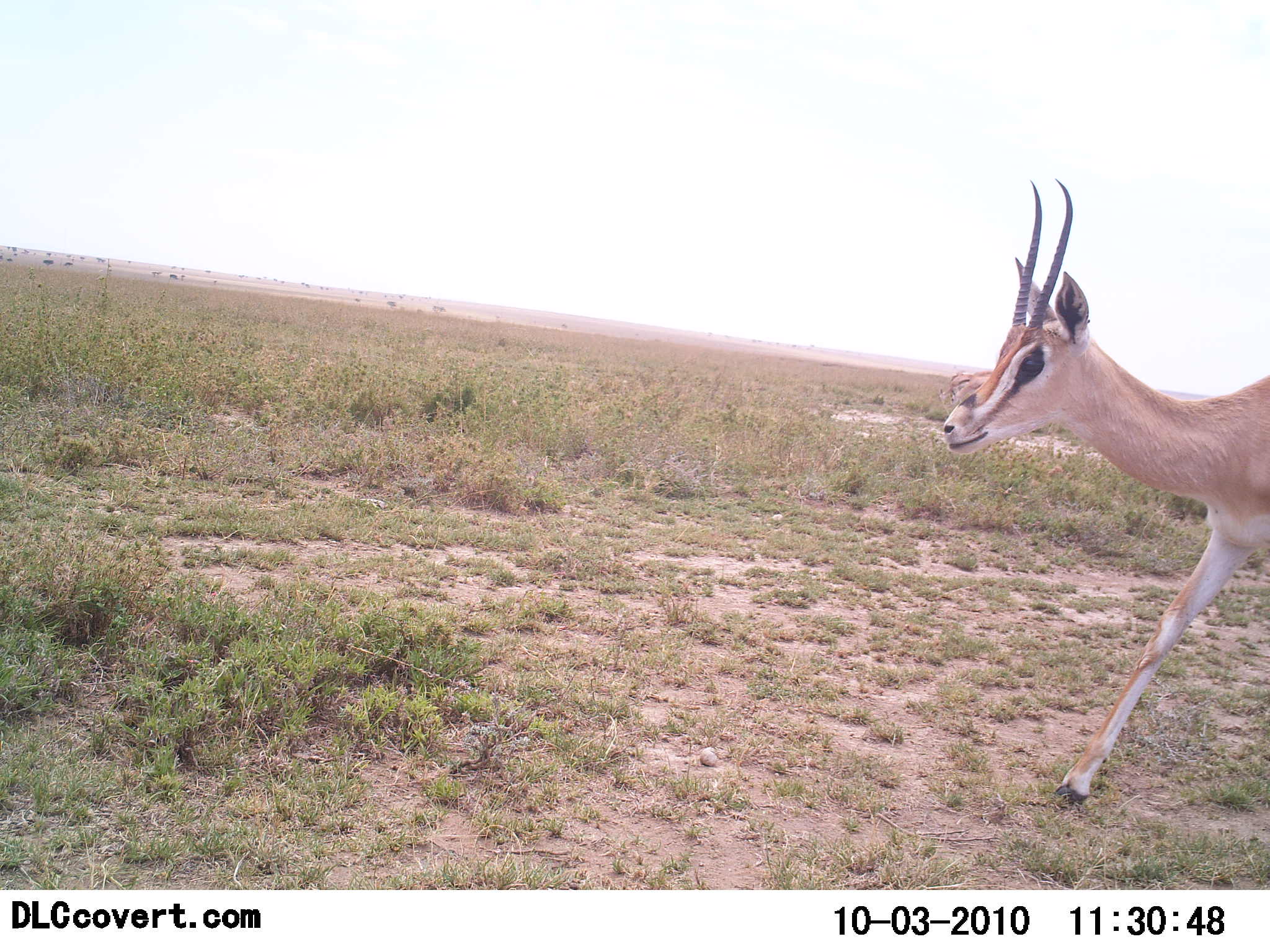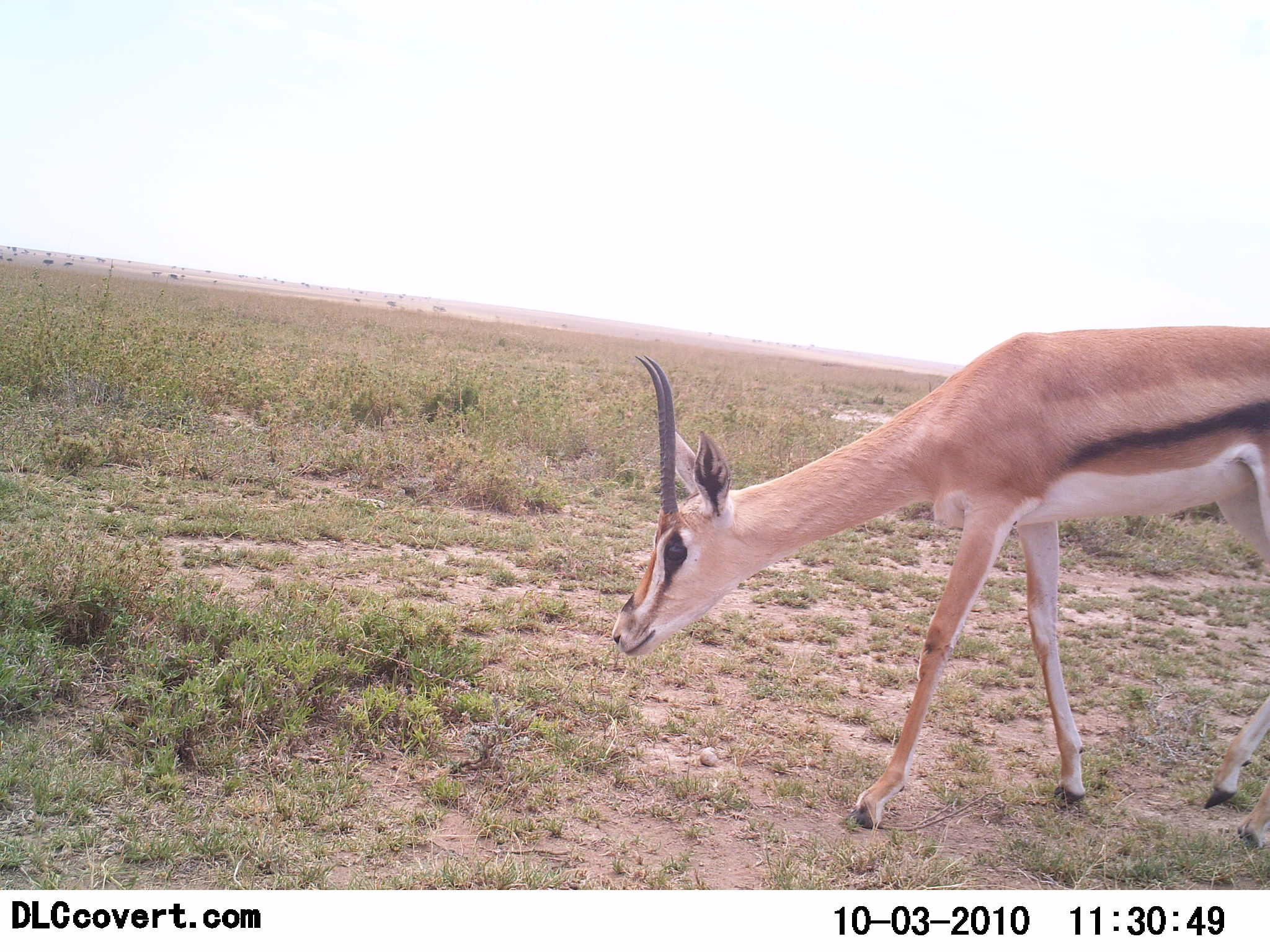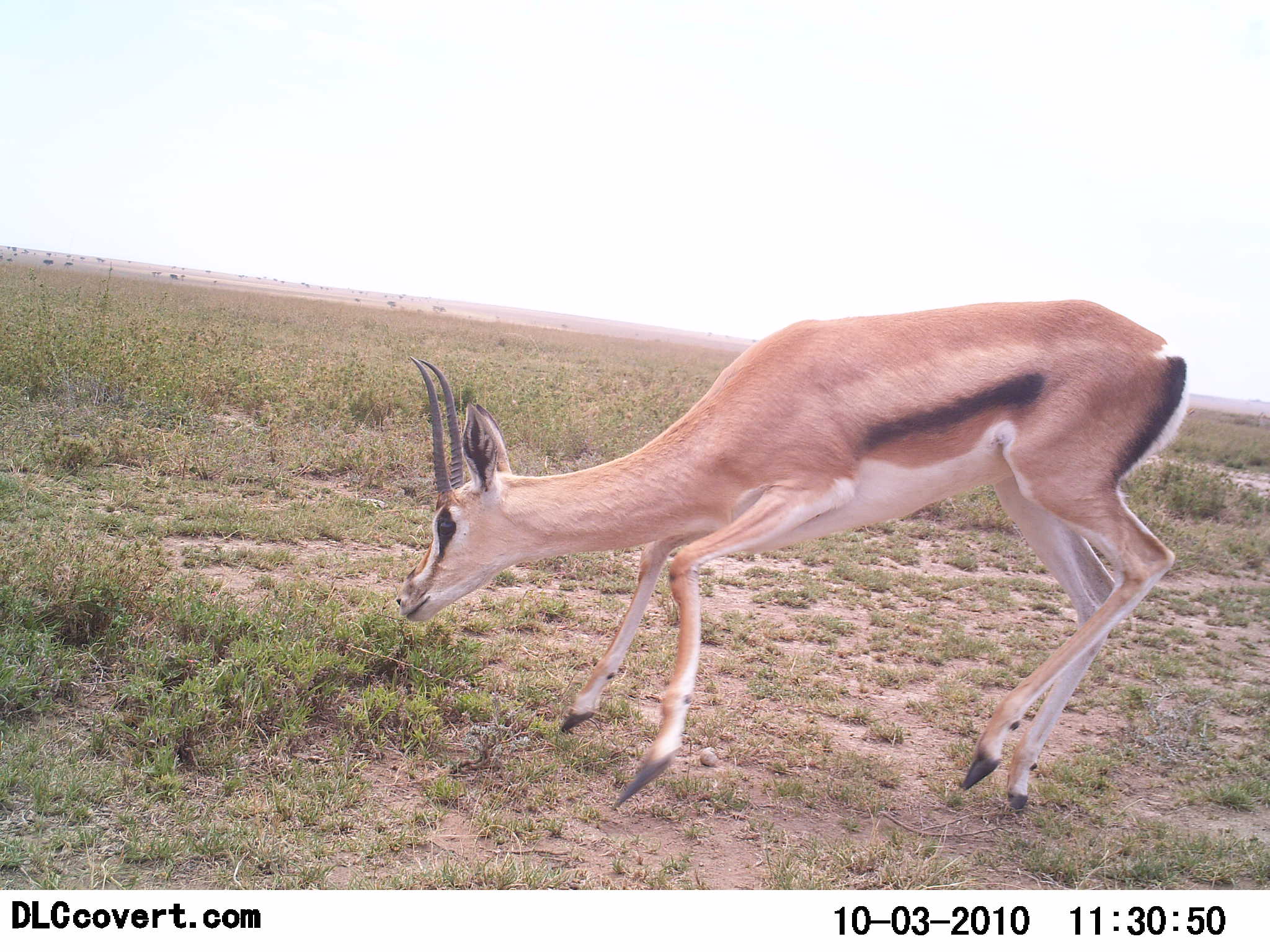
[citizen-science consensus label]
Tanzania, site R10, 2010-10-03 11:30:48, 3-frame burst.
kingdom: Animalia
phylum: Chordata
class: Mammalia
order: Artiodactyla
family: Bovidae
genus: Eudorcas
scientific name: Eudorcas thomsonii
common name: thomson's gazelle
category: gazellethomsons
Gazellethomsons (thomson's gazelle) (Eudorcas thomsonii), count 1. Behavior (volunteer vote fractions): standing 21%, resting 0%, moving 79%, interacting 0%. Young present (vote fraction): 0%. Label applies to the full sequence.